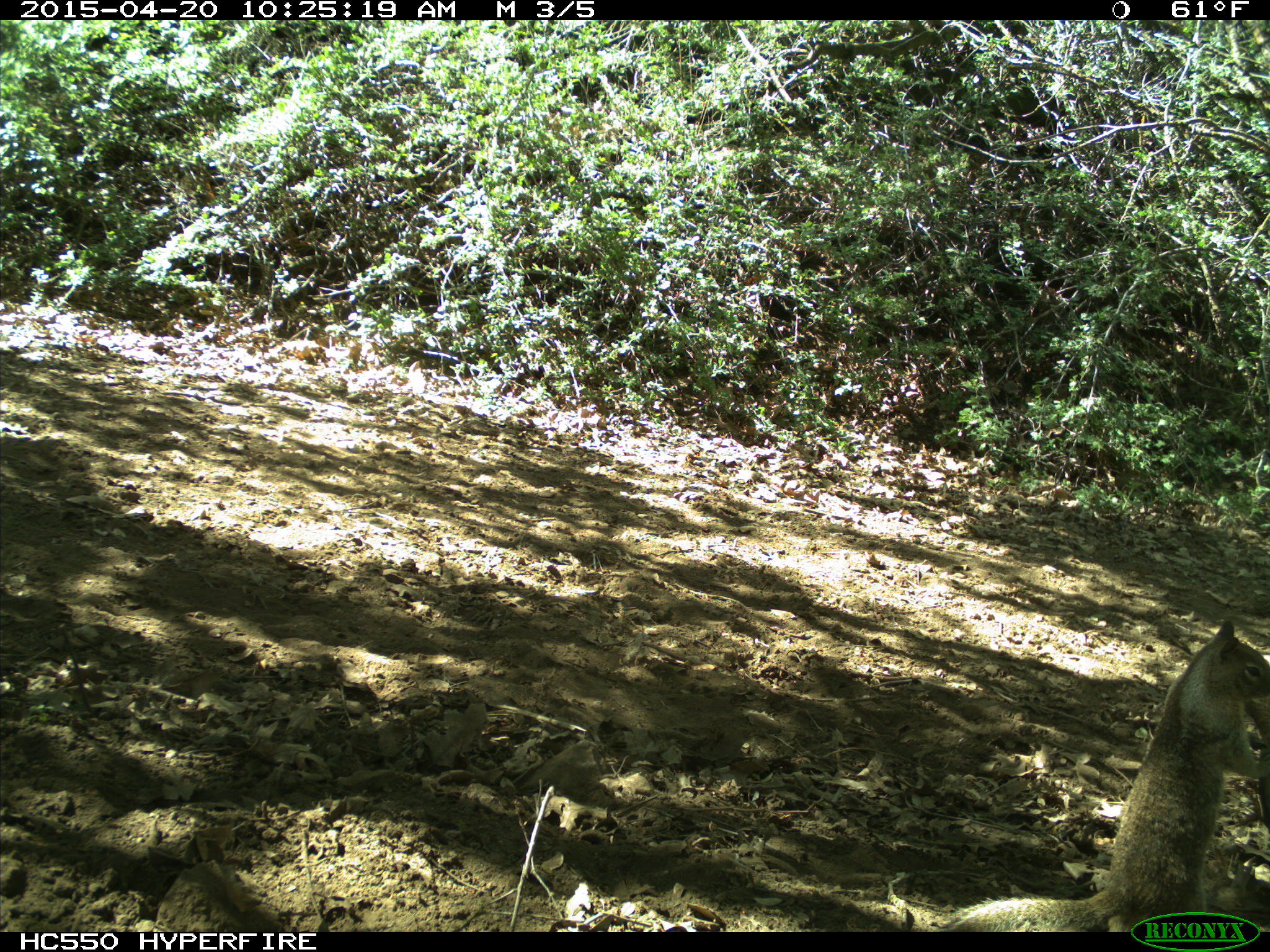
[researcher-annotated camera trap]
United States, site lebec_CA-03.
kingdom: Animalia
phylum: Chordata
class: Mammalia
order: Rodentia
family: Sciuridae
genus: Otospermophilus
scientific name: Otospermophilus beecheyi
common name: california ground squirrel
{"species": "Otospermophilus beecheyi (california ground squirrel)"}